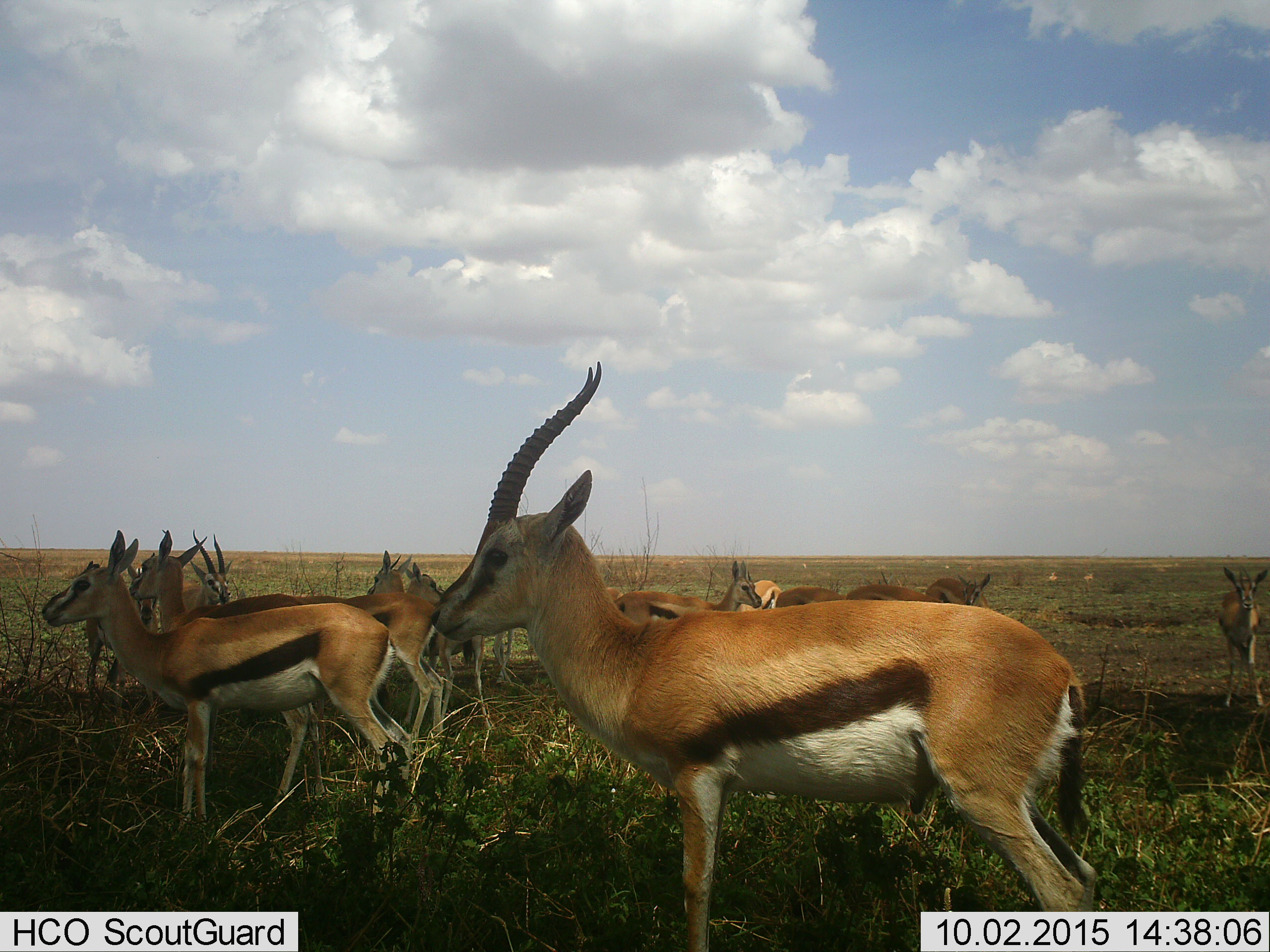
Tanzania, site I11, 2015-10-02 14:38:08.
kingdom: Animalia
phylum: Chordata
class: Mammalia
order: Artiodactyla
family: Bovidae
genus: Eudorcas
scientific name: Eudorcas thomsonii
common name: thomson's gazelle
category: gazellethomsons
Gazellethomsons (thomson's gazelle) (Eudorcas thomsonii), count 11-50. Behavior (volunteer vote fractions): standing 100%, resting 10%, moving 10%, interacting 10%. Young present (vote fraction): 30%. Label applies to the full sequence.